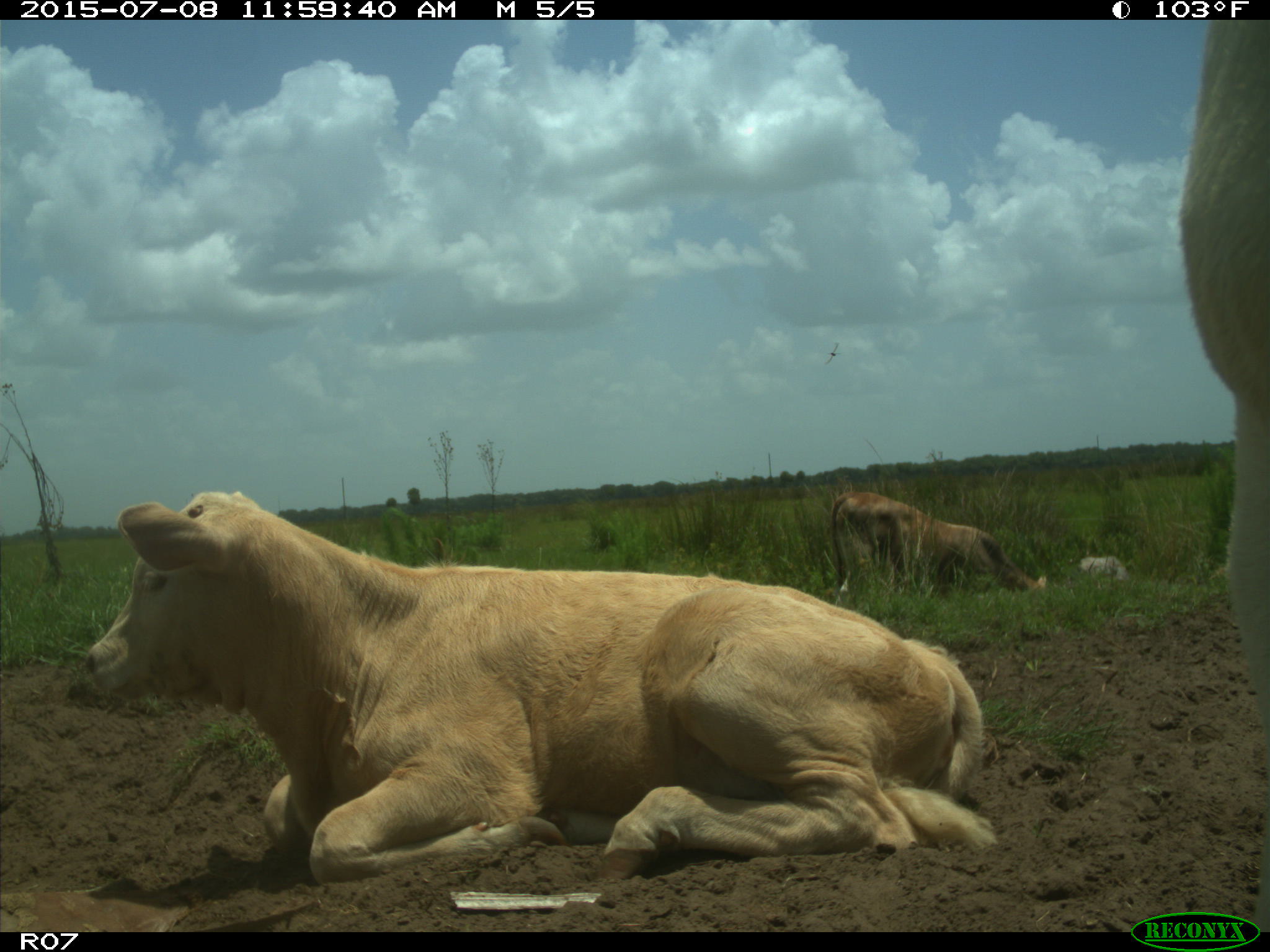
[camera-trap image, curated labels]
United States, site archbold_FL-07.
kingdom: Animalia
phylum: Chordata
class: Mammalia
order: Artiodactyla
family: Bovidae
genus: Bos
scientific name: Bos taurus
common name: domestic cow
Bos taurus (domestic cow).